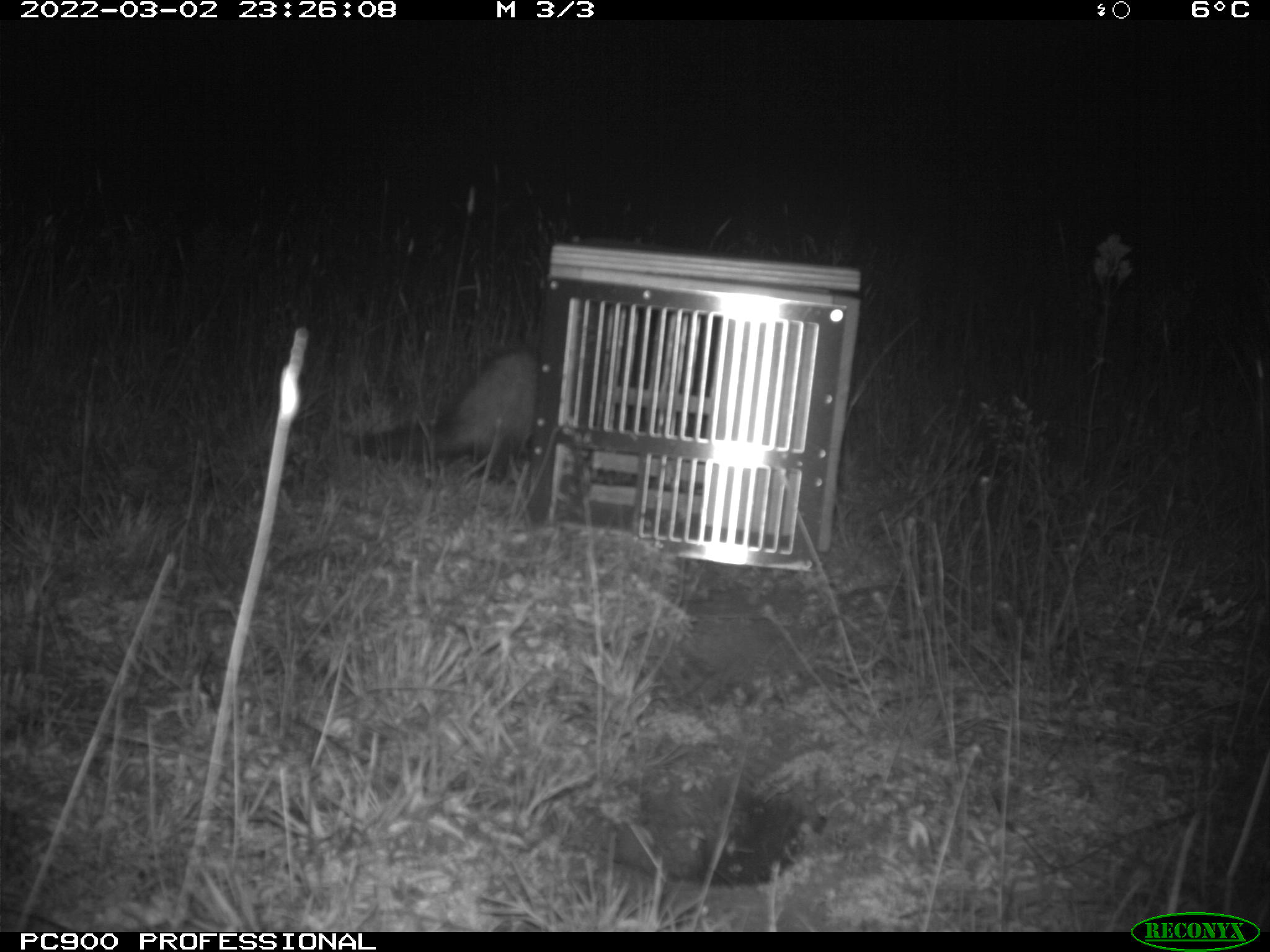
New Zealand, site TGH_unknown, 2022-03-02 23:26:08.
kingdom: Animalia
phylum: Chordata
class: Mammalia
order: Carnivora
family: Mustelidae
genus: Mustela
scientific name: Mustela furo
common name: ferret